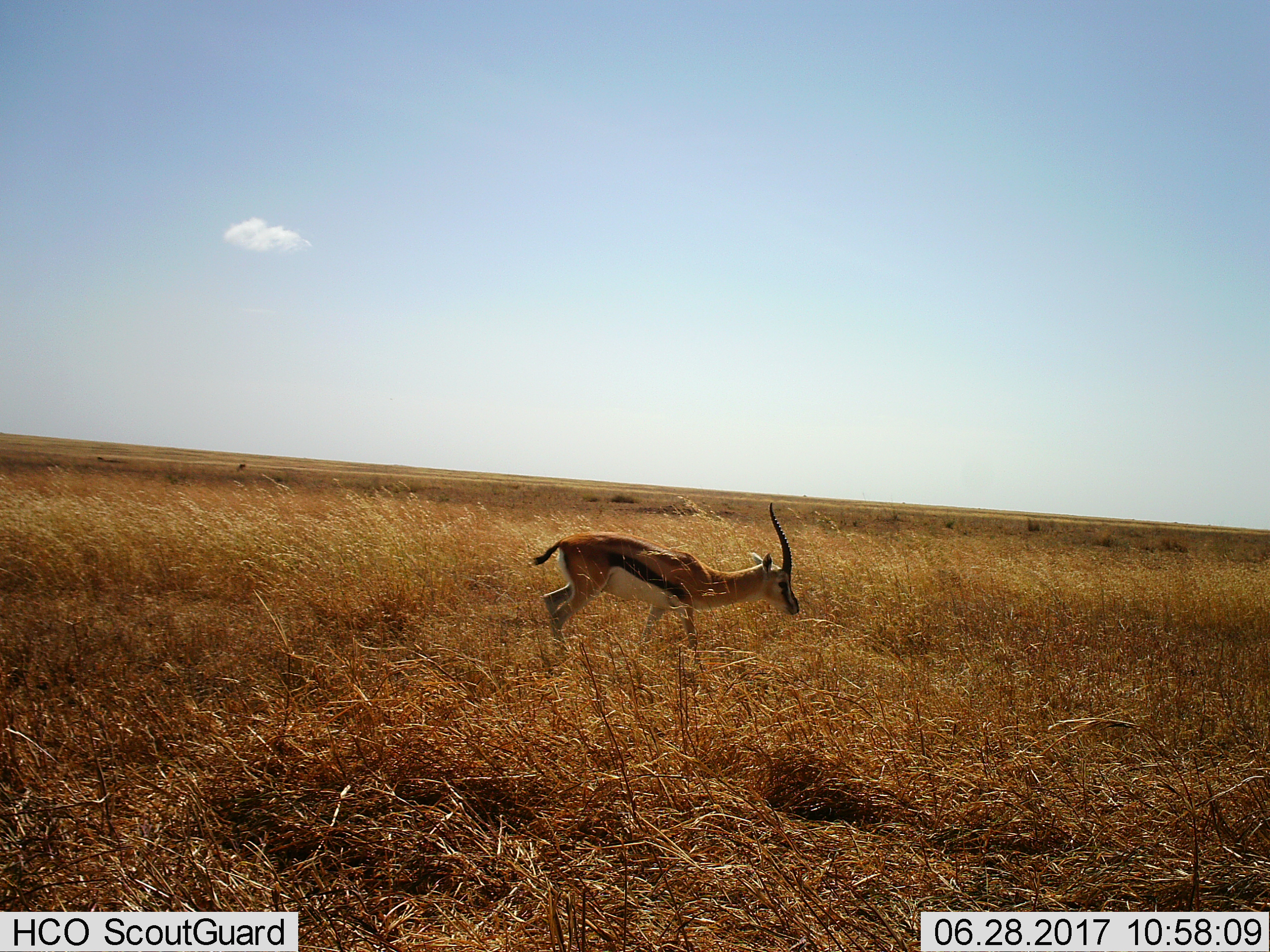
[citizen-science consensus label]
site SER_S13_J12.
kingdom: Animalia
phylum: Chordata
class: Mammalia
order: Artiodactyla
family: Bovidae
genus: Eudorcas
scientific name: Eudorcas thomsonii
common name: thomson's gazelle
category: gazellethomsons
Gazellethomsons (thomson's gazelle) (Eudorcas thomsonii), count 1. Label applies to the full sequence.